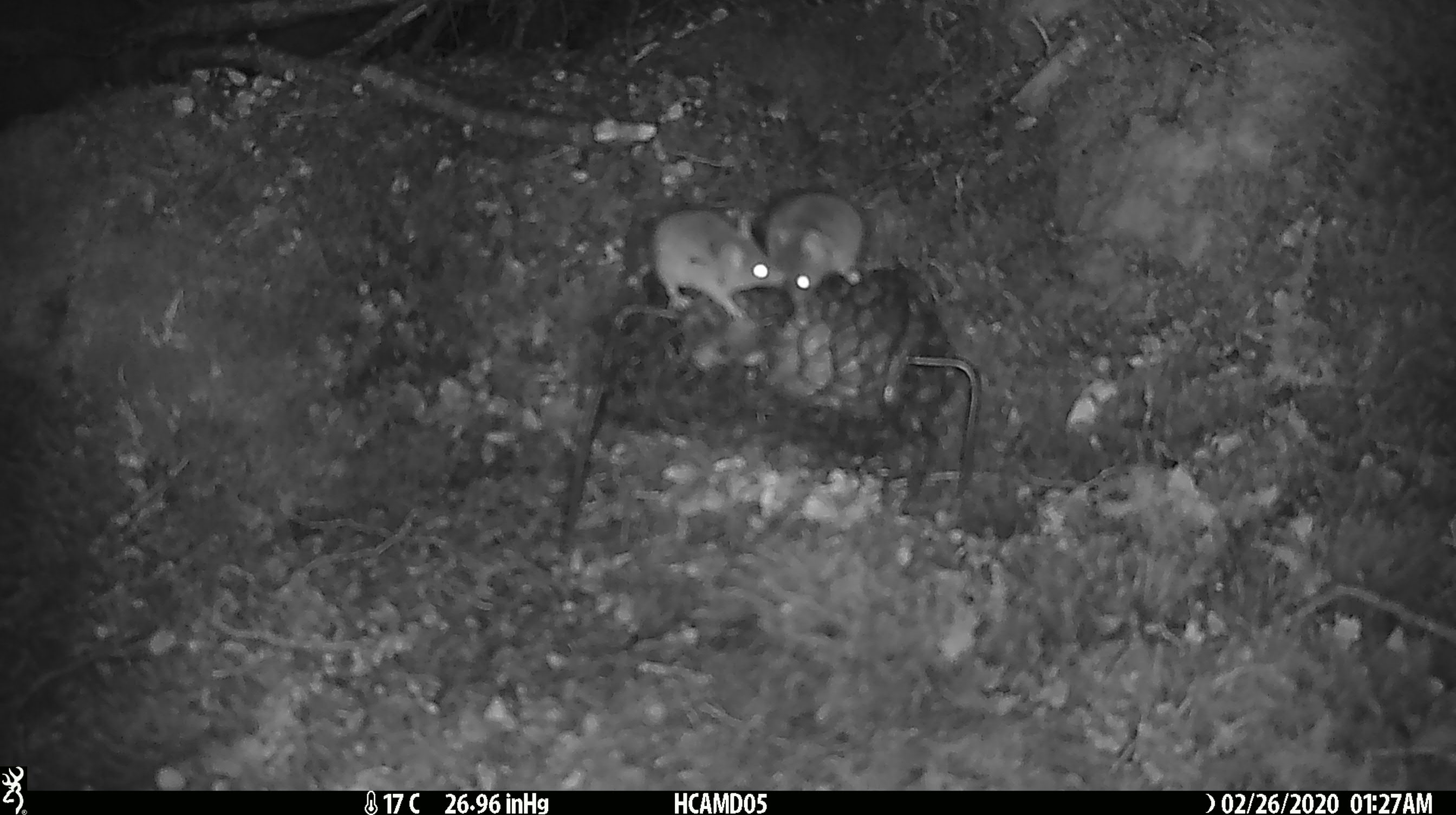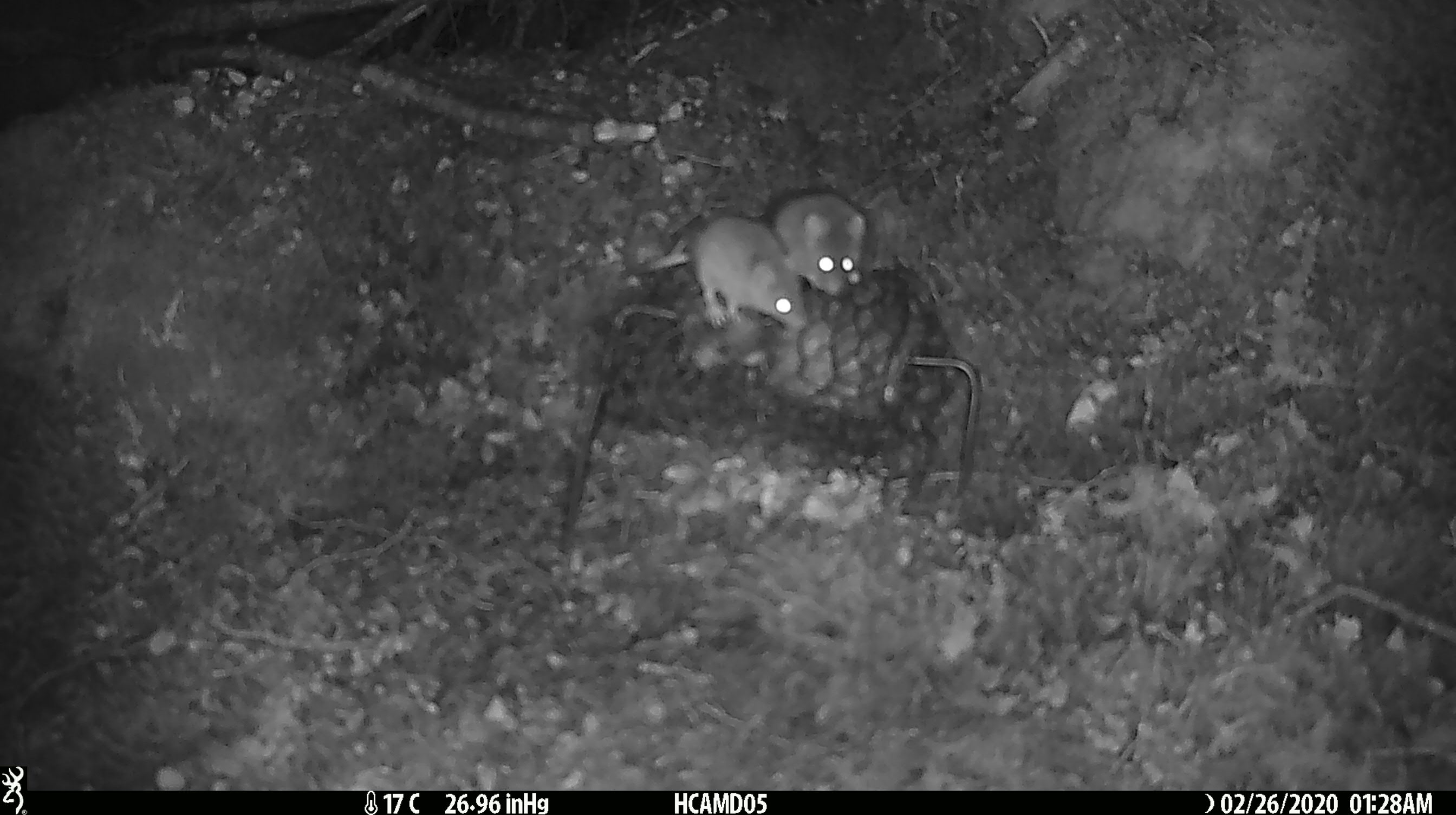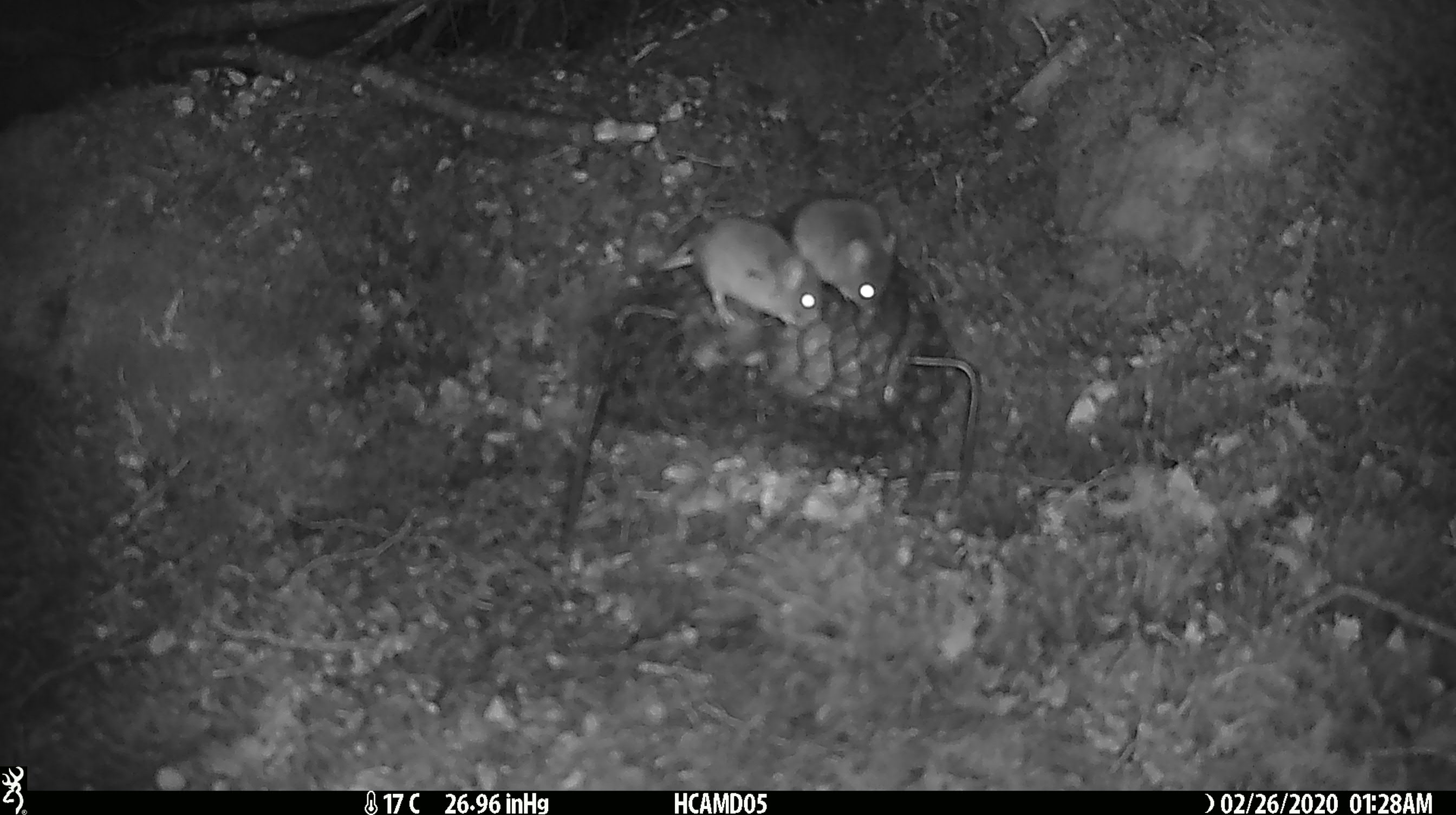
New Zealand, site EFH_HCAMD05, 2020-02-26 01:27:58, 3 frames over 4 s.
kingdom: Animalia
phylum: Chordata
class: Mammalia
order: Rodentia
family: Muridae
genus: Mus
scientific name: Mus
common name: mouse